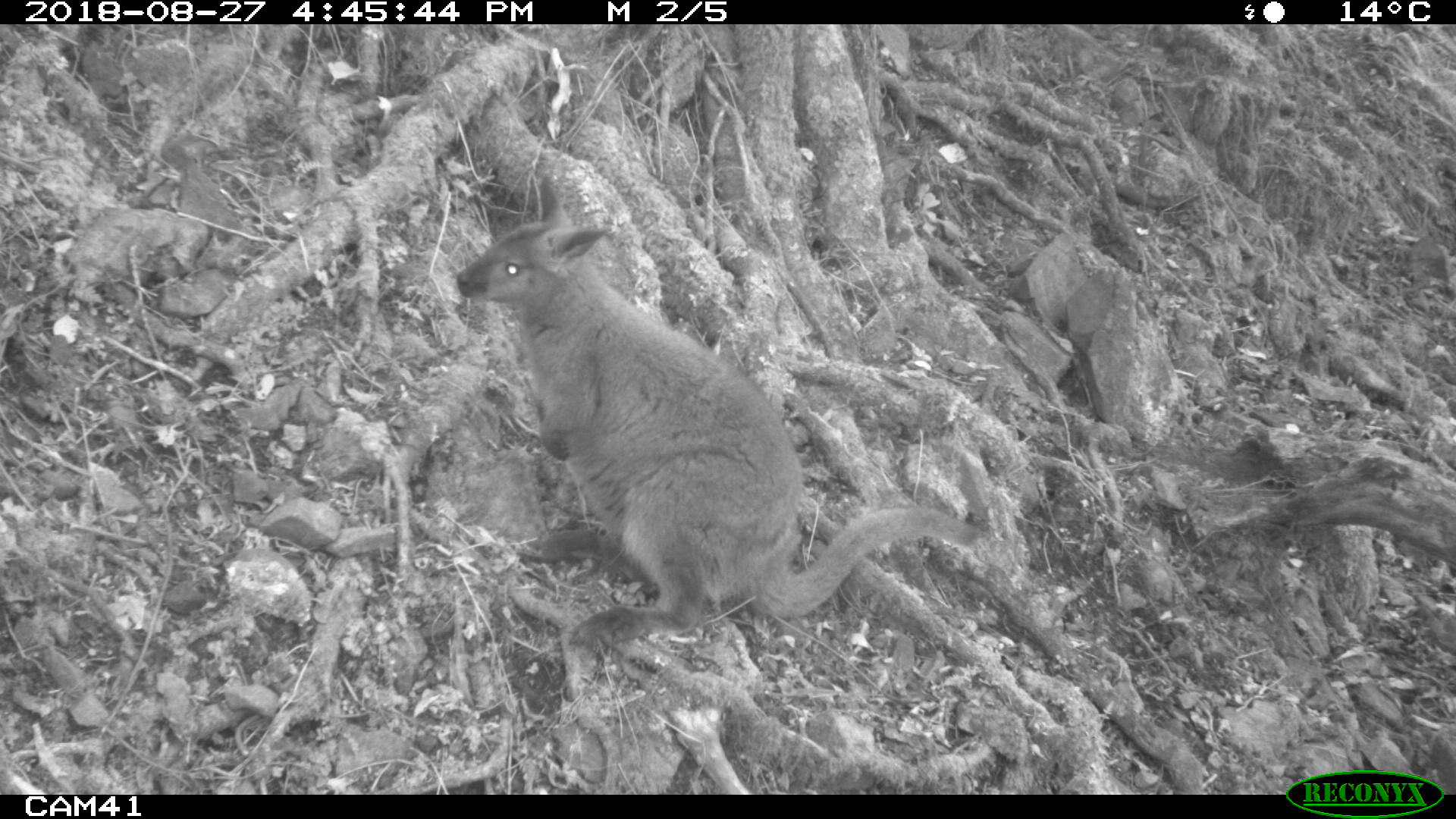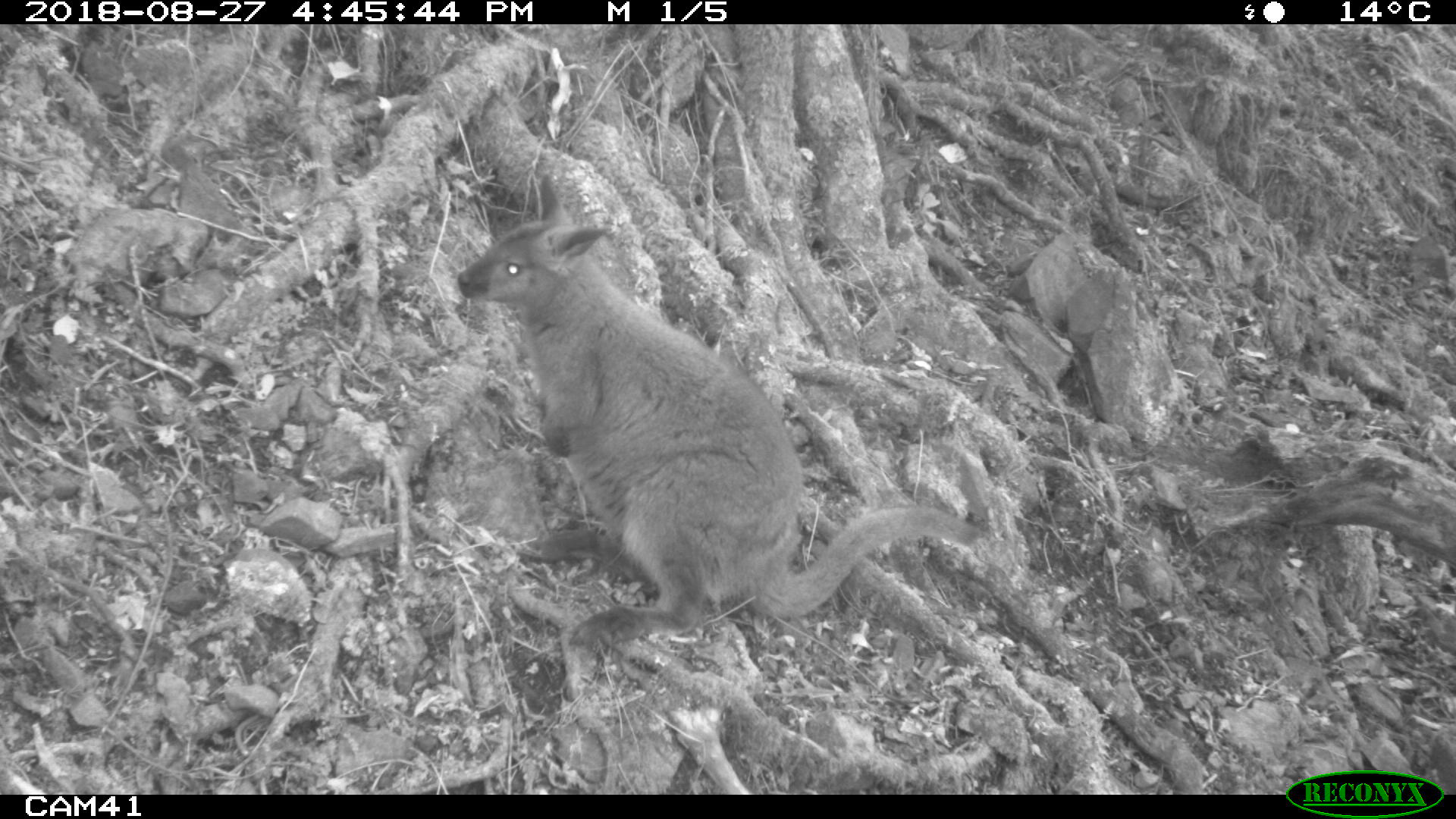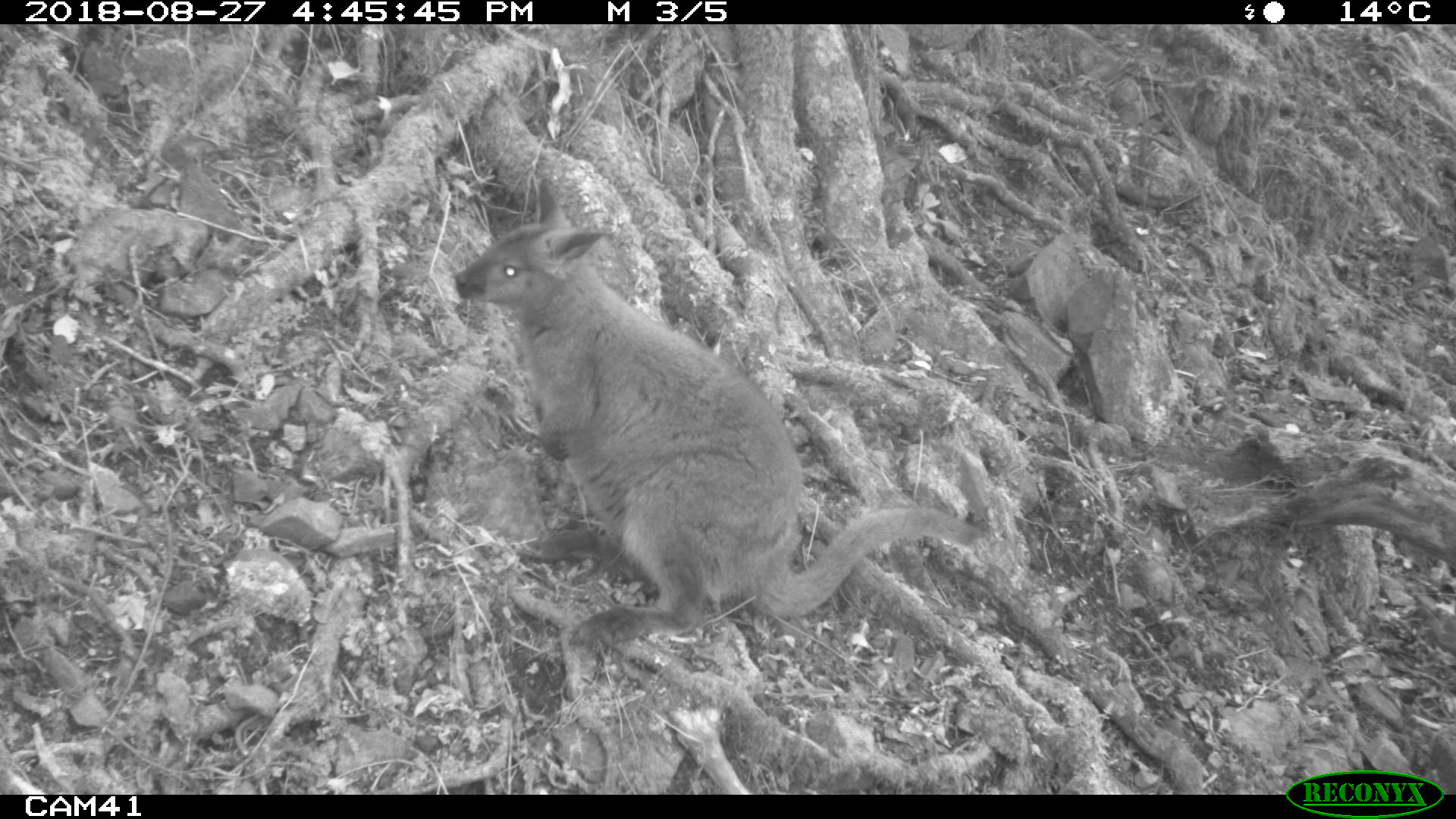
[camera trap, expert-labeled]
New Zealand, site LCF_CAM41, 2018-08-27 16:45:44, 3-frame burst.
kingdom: Animalia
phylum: Chordata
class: Mammalia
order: Diprotodontia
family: Macropodidae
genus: Notamacropus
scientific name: Notamacropus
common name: wallaby